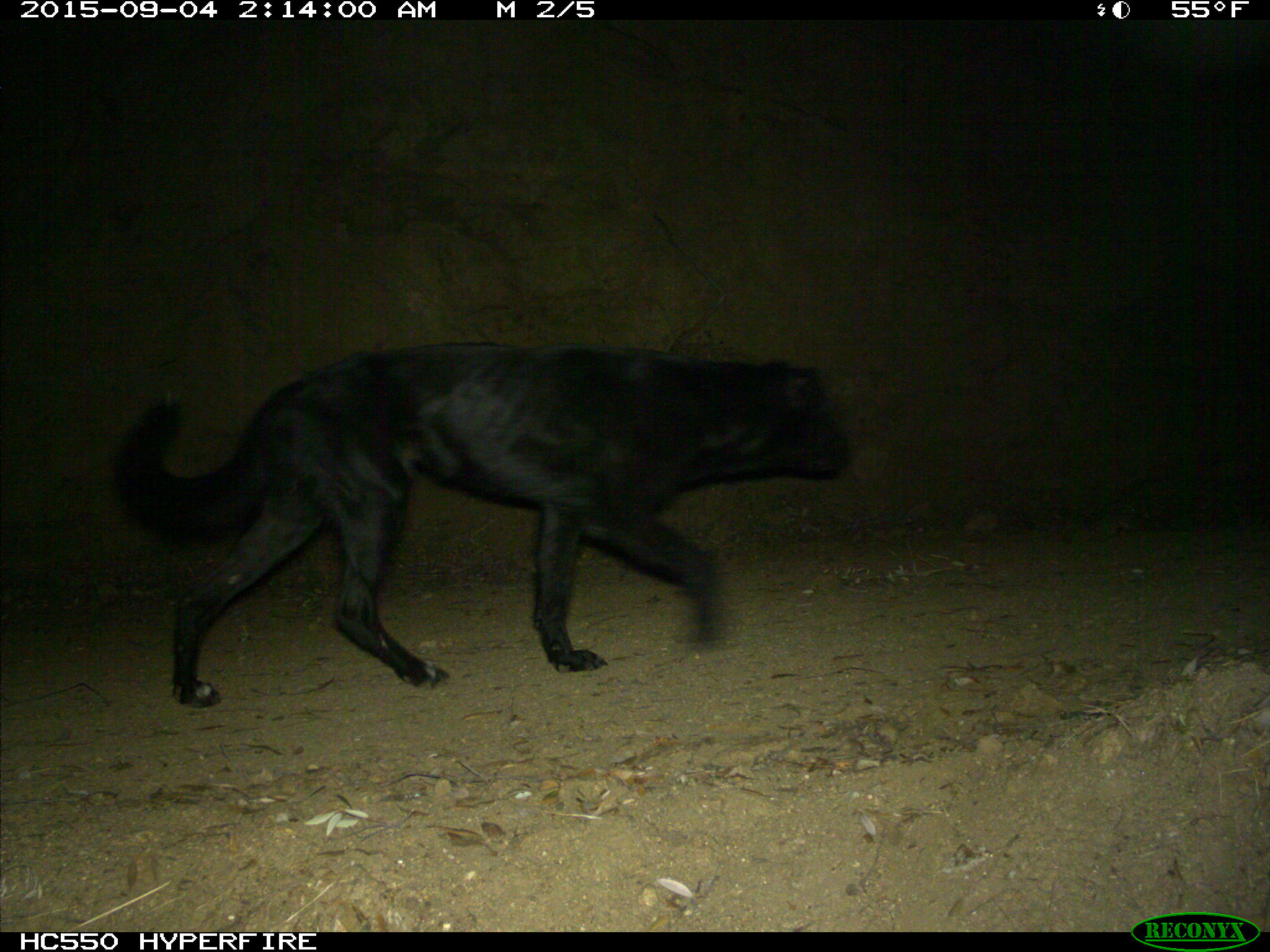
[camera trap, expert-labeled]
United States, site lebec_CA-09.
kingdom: Animalia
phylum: Chordata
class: Mammalia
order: Carnivora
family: Canidae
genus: Canis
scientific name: Canis familiaris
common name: domestic dog